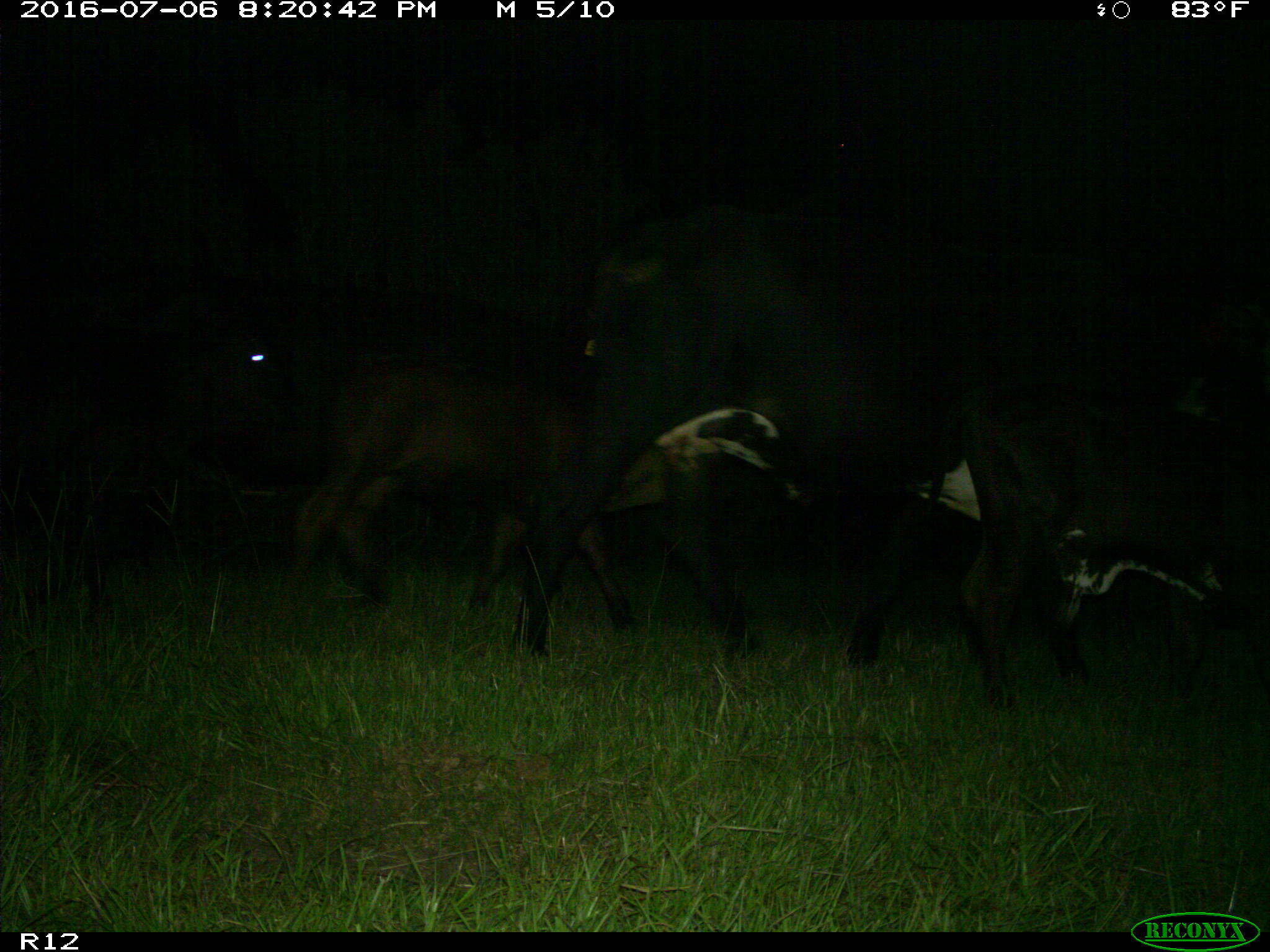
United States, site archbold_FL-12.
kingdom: Animalia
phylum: Chordata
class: Mammalia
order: Artiodactyla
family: Bovidae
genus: Bos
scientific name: Bos taurus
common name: domestic cow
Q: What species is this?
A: Bos taurus (domestic cow).